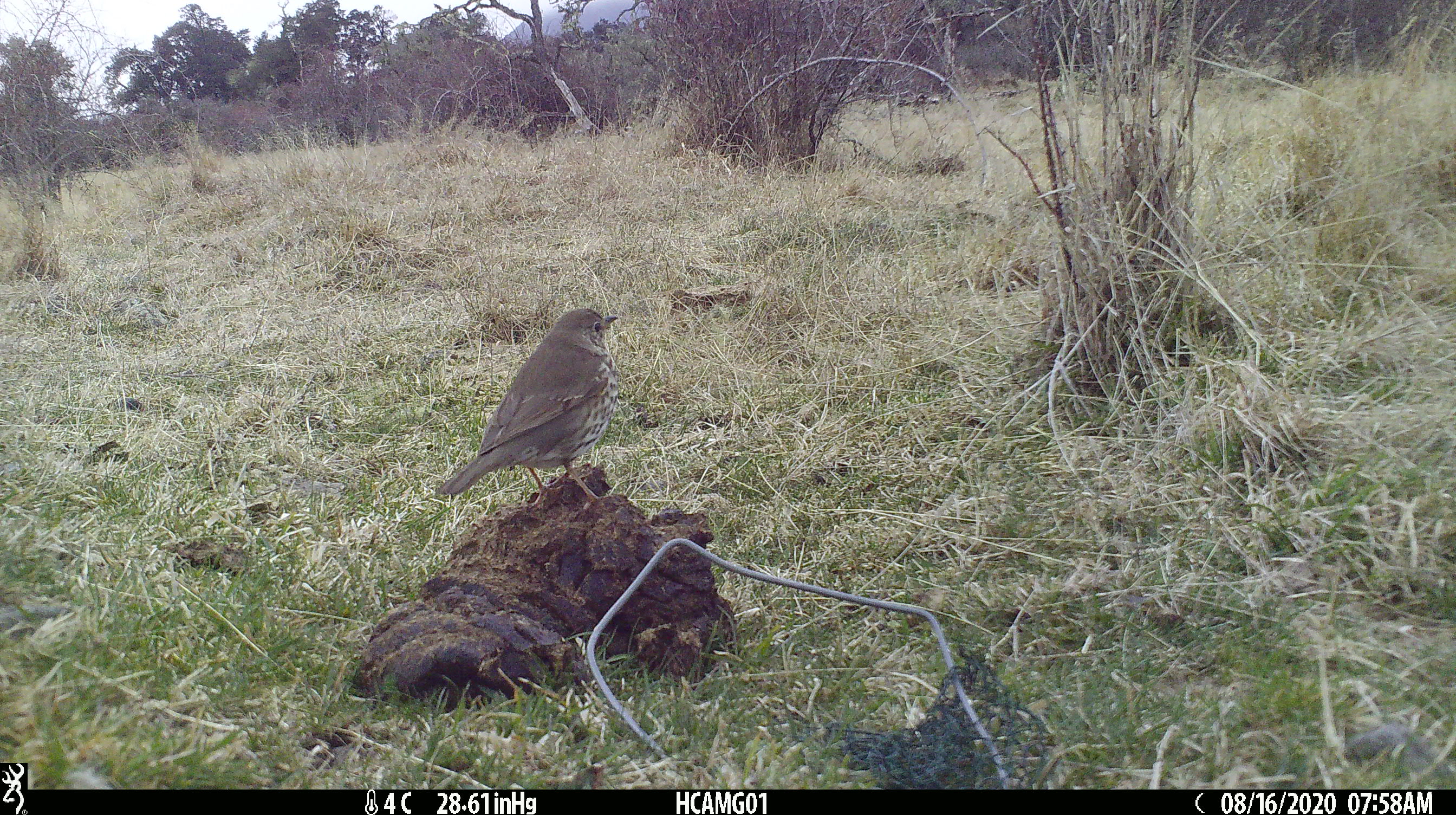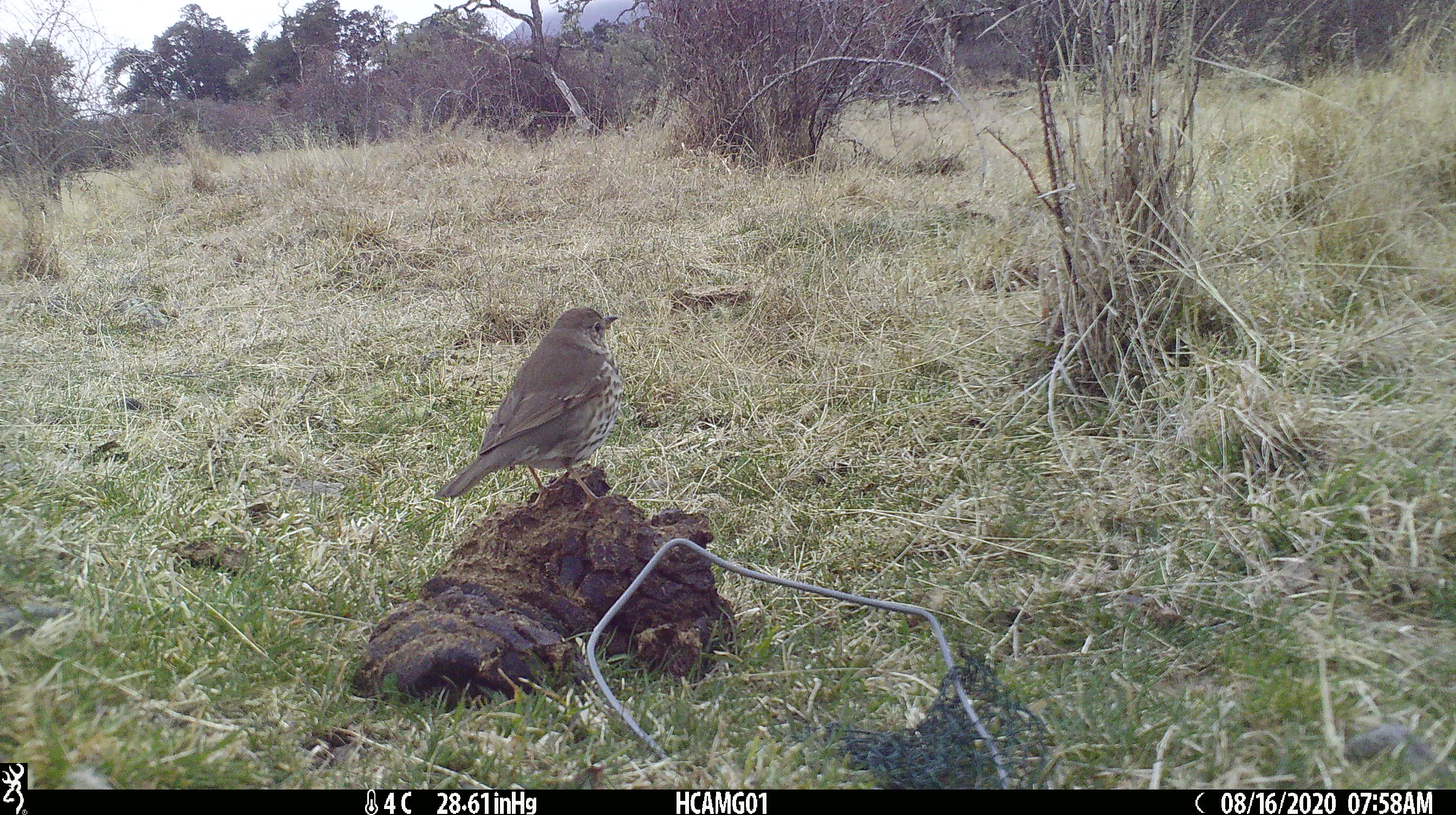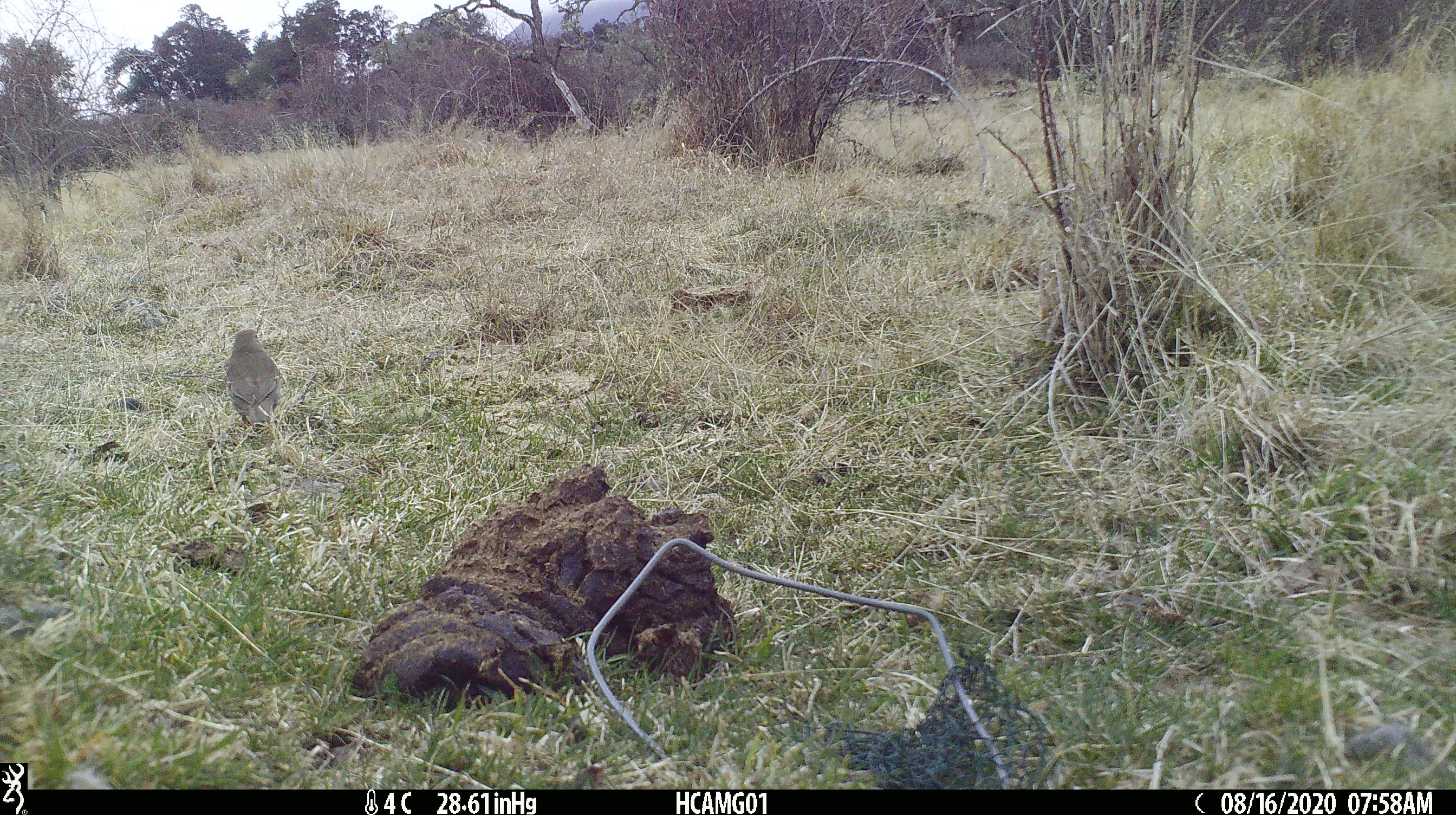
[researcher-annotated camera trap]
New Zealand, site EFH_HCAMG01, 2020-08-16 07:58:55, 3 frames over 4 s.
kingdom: Animalia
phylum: Chordata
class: Aves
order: Passeriformes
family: Turdidae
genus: Turdus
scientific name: Turdus philomelos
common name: song thrush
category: thrush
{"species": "thrush (song thrush) (Turdus philomelos)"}